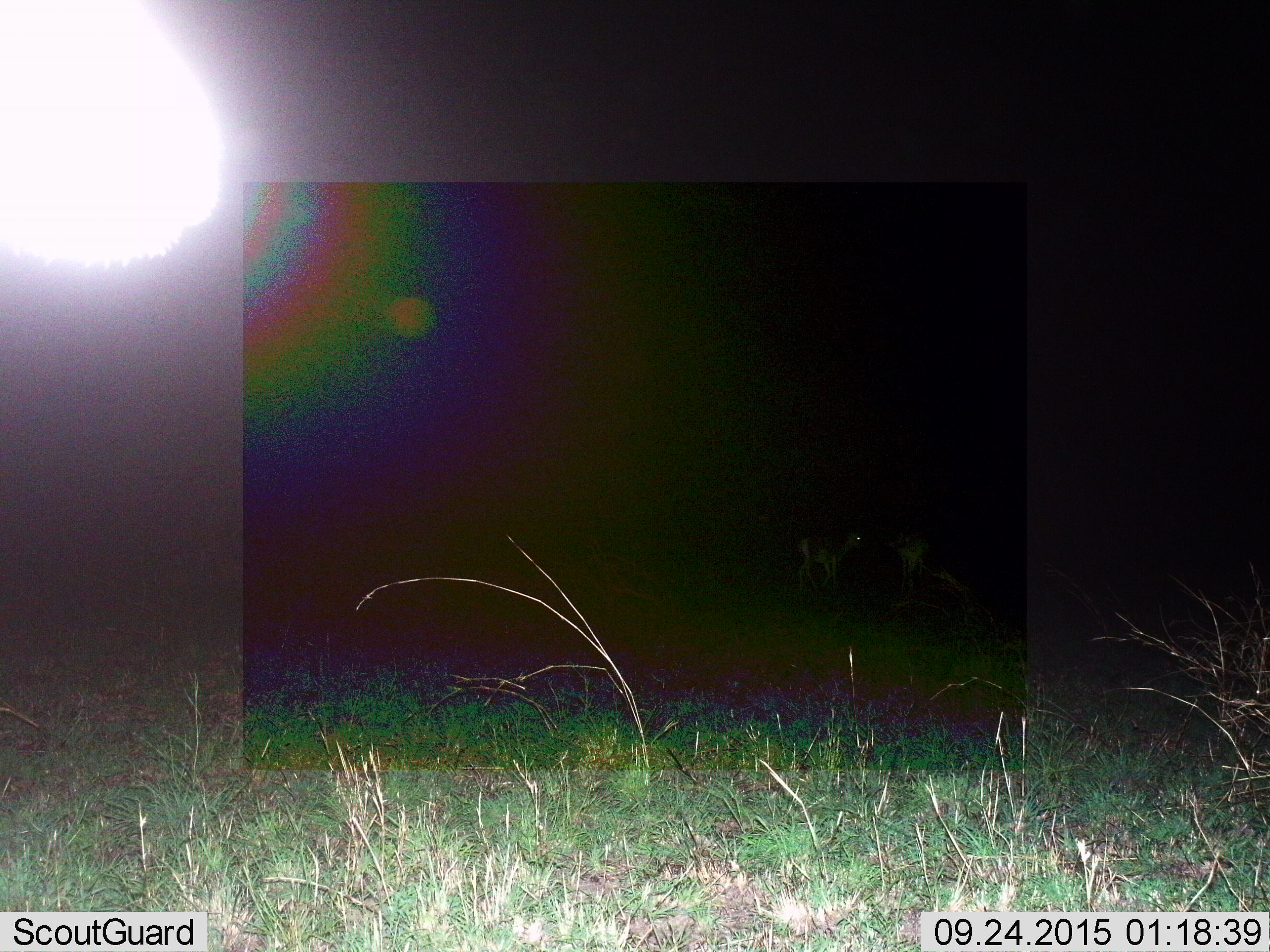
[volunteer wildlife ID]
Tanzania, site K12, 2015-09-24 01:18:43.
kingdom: Animalia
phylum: Chordata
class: Mammalia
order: Artiodactyla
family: Bovidae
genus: Eudorcas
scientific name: Eudorcas thomsonii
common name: thomson's gazelle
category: gazellethomsons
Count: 2.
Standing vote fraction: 100%.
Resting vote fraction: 0%.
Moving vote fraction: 25%.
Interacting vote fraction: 0%.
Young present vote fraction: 0%.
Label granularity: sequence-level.